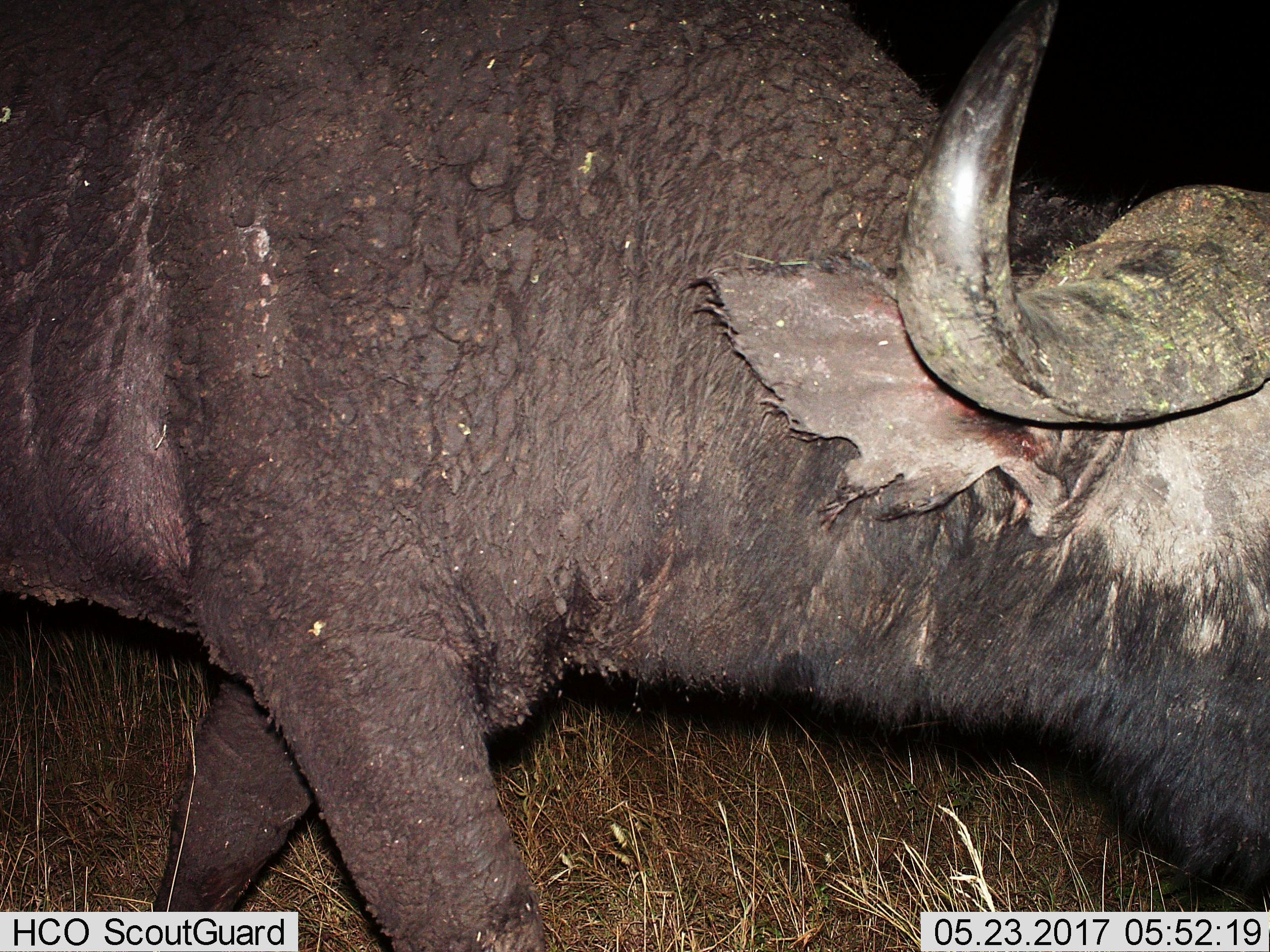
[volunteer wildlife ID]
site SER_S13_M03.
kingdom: Animalia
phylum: Chordata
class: Mammalia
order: Artiodactyla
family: Bovidae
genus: Syncerus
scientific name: Syncerus caffer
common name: african buffalo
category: buffalo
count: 1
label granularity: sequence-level